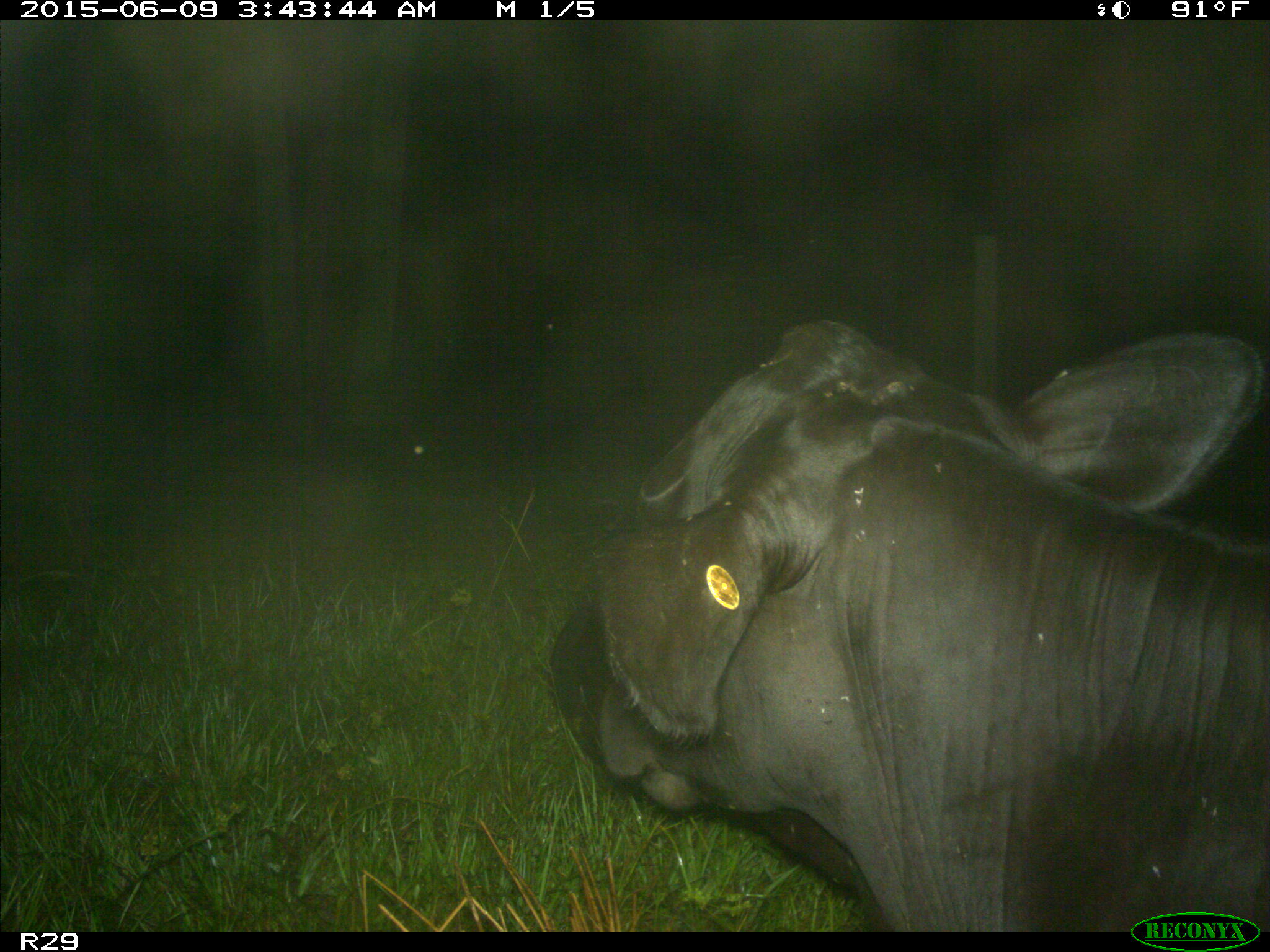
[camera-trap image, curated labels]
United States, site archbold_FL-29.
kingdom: Animalia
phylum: Chordata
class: Mammalia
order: Artiodactyla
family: Bovidae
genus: Bos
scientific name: Bos taurus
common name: domestic cow